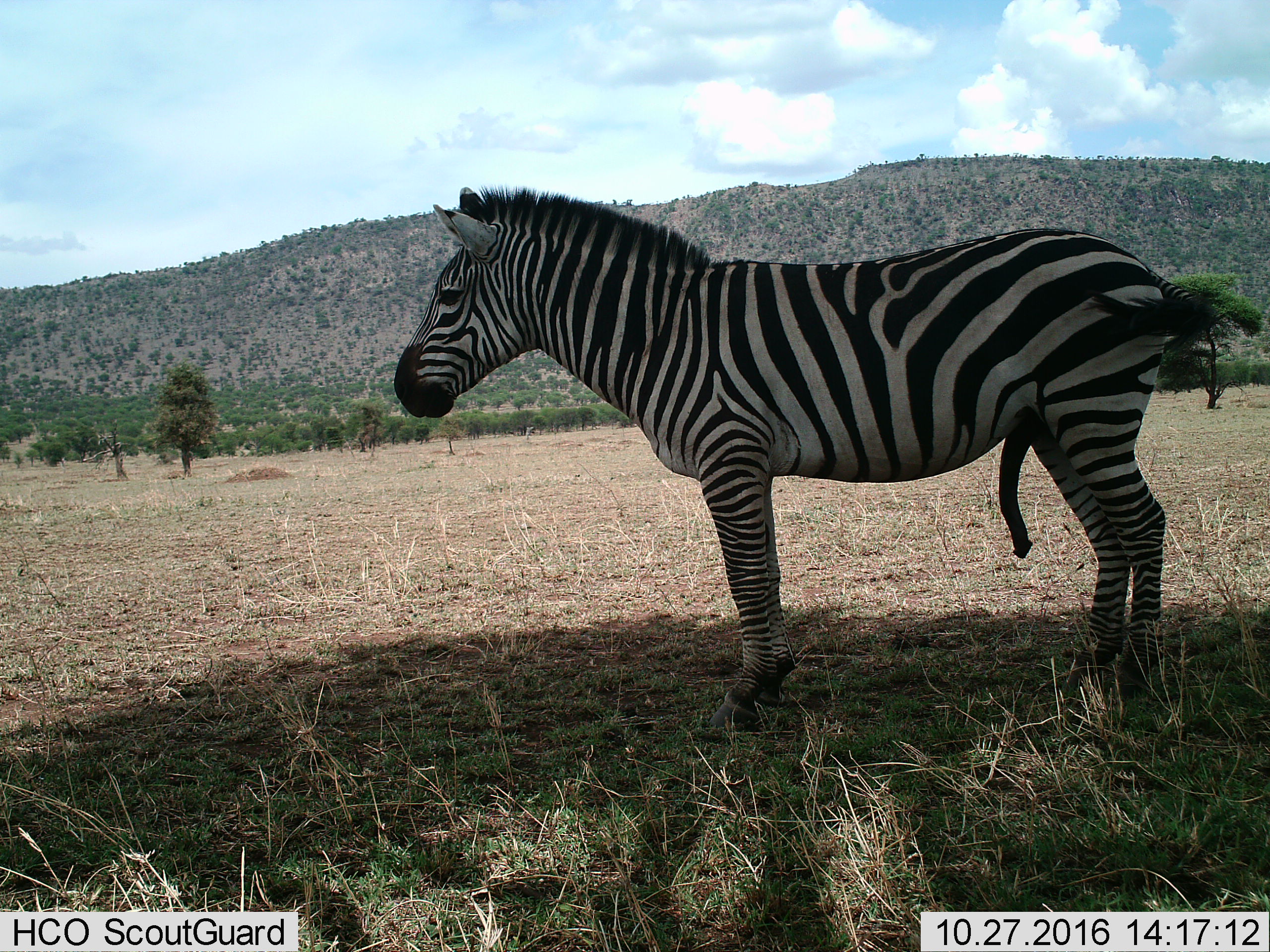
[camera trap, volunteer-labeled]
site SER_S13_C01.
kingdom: Animalia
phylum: Chordata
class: Mammalia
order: Perissodactyla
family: Equidae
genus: Equus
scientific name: Equus quagga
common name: plains zebra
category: zebraplains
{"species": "zebraplains (plains zebra) (Equus quagga)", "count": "1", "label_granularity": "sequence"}